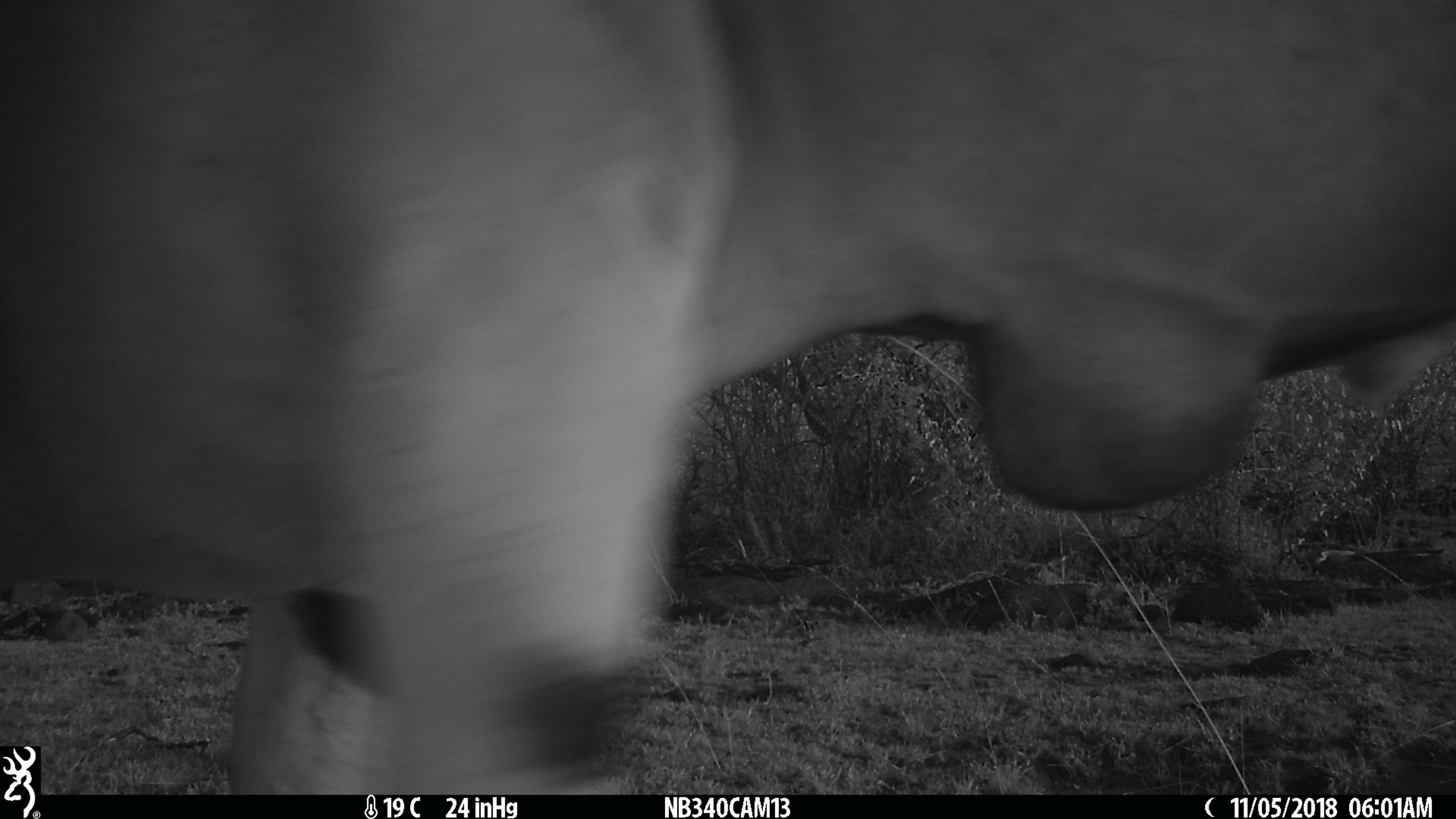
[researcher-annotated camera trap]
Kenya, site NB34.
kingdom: Animalia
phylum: Chordata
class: Mammalia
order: Artiodactyla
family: Bovidae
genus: Tragelaphus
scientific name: Tragelaphus oryx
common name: eland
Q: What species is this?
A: Eland (Tragelaphus oryx).